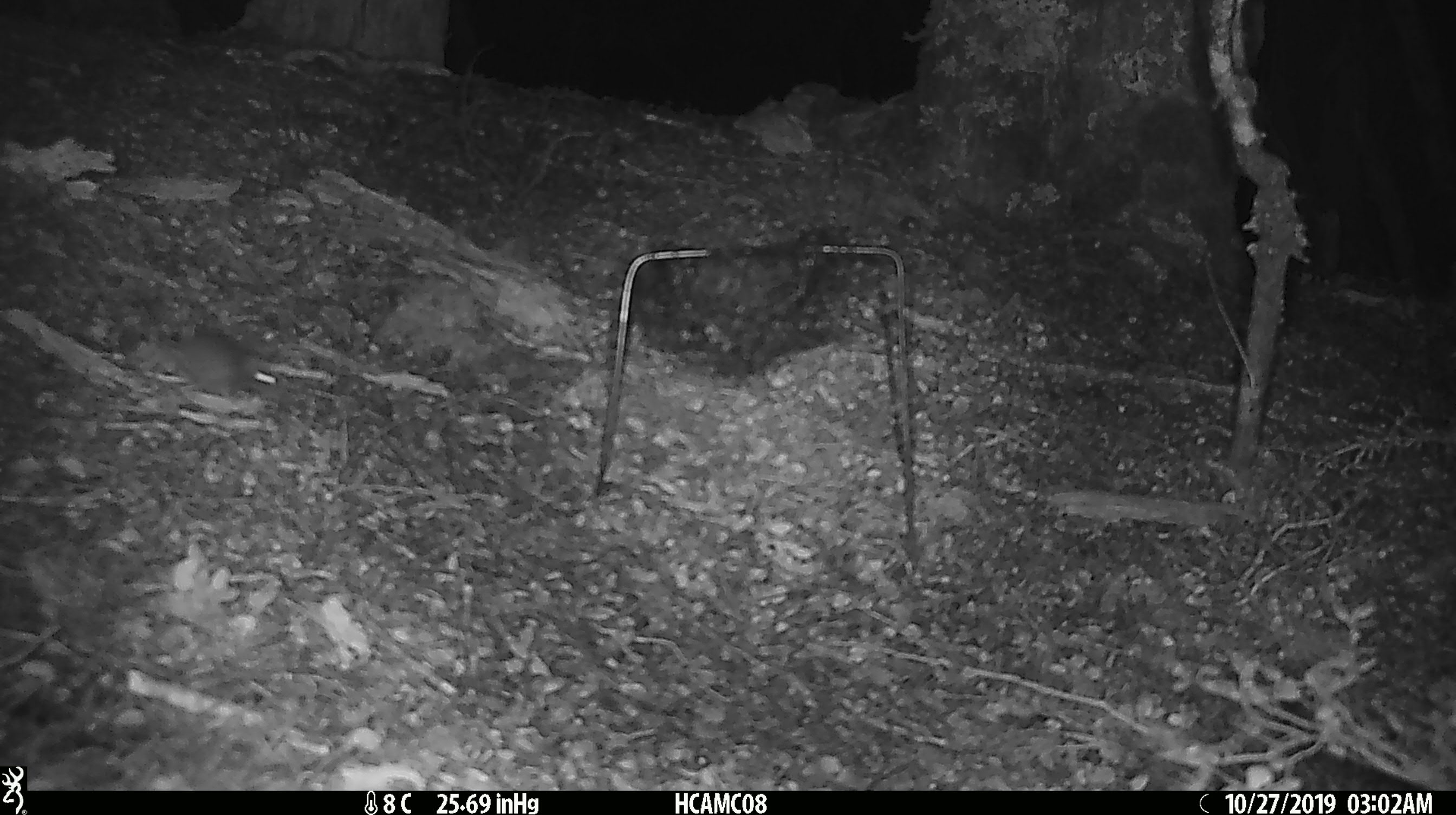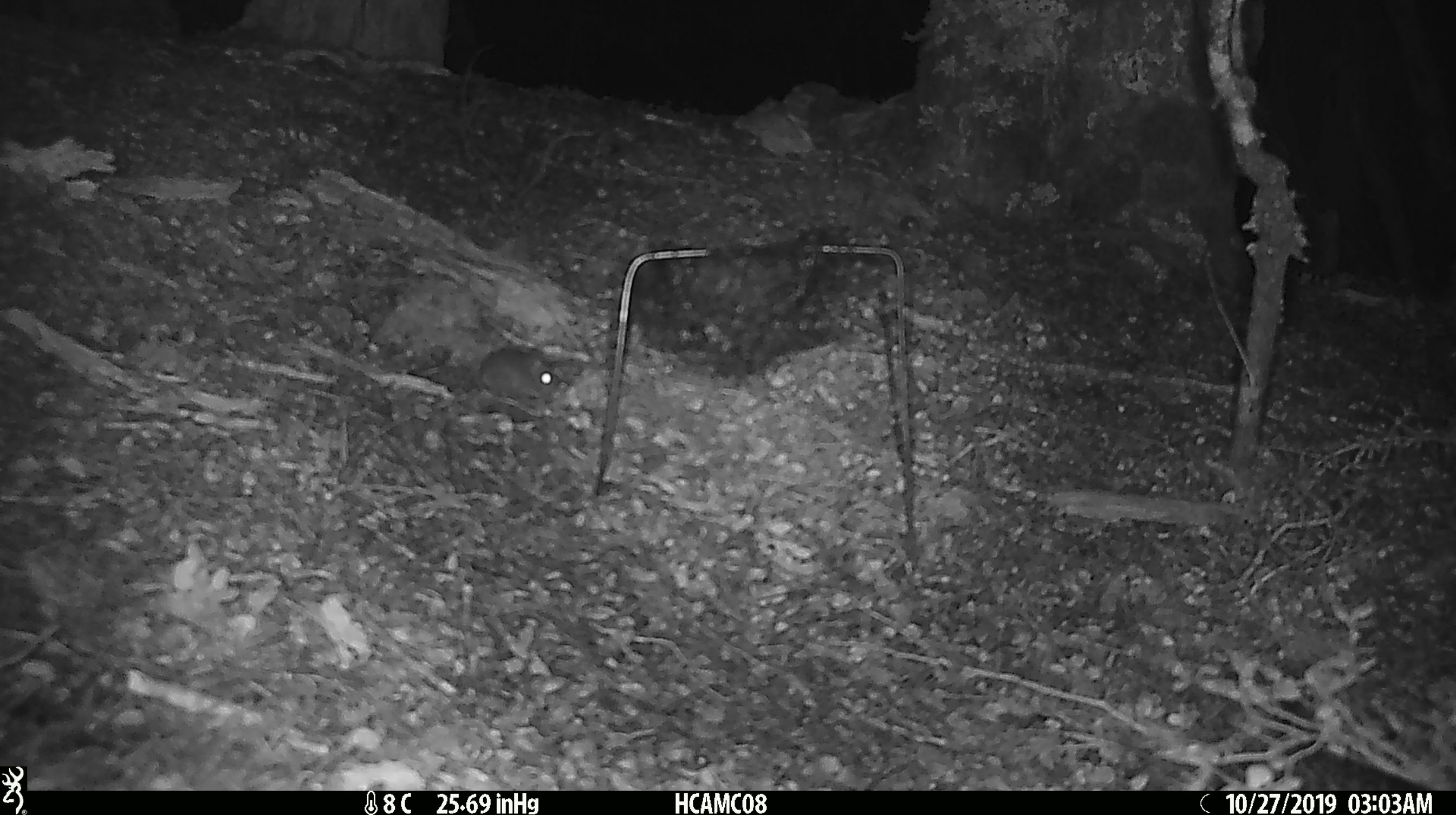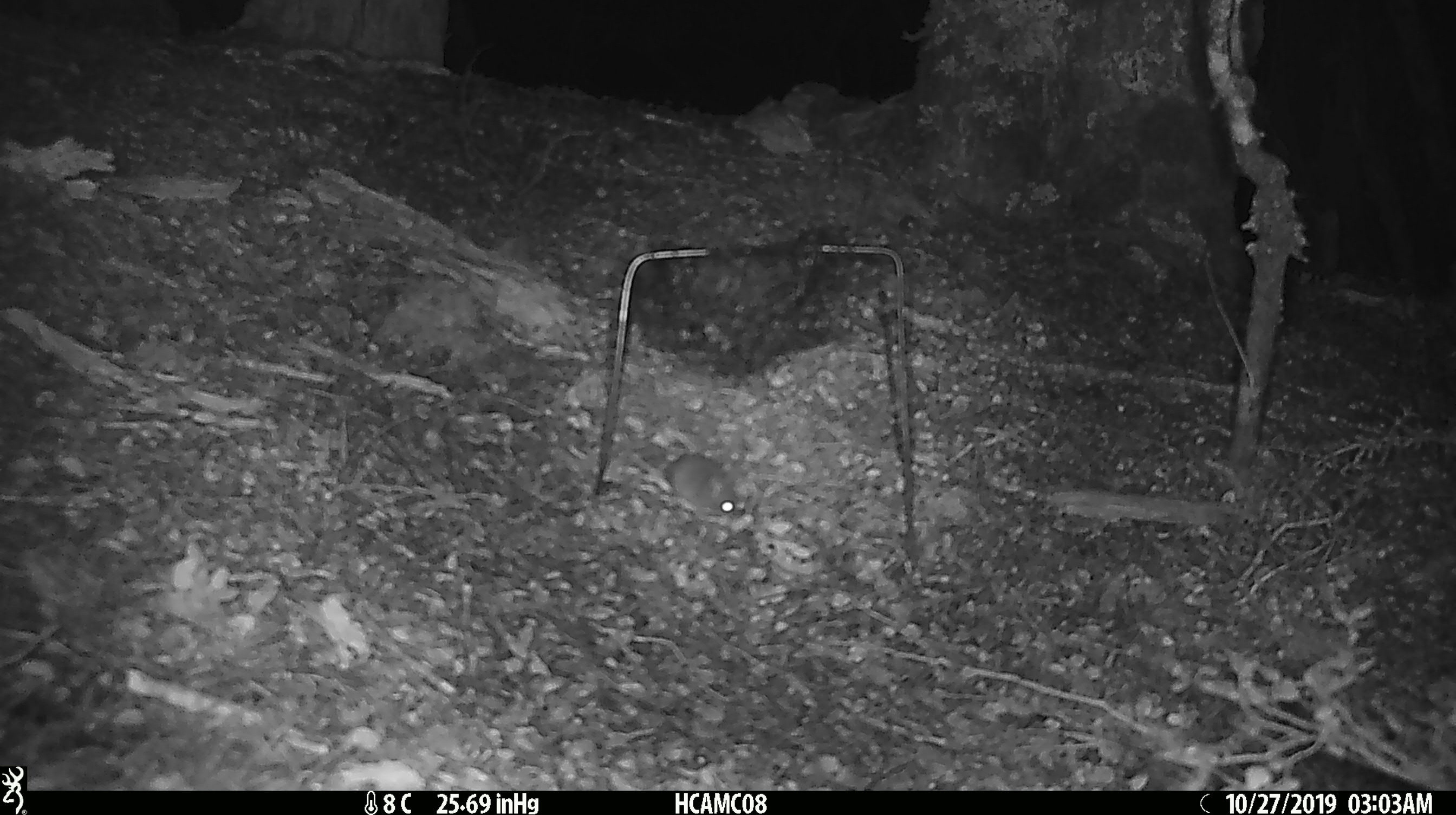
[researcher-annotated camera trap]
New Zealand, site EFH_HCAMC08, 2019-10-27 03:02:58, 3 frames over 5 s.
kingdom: Animalia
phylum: Chordata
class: Mammalia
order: Rodentia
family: Muridae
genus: Mus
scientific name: Mus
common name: mouse